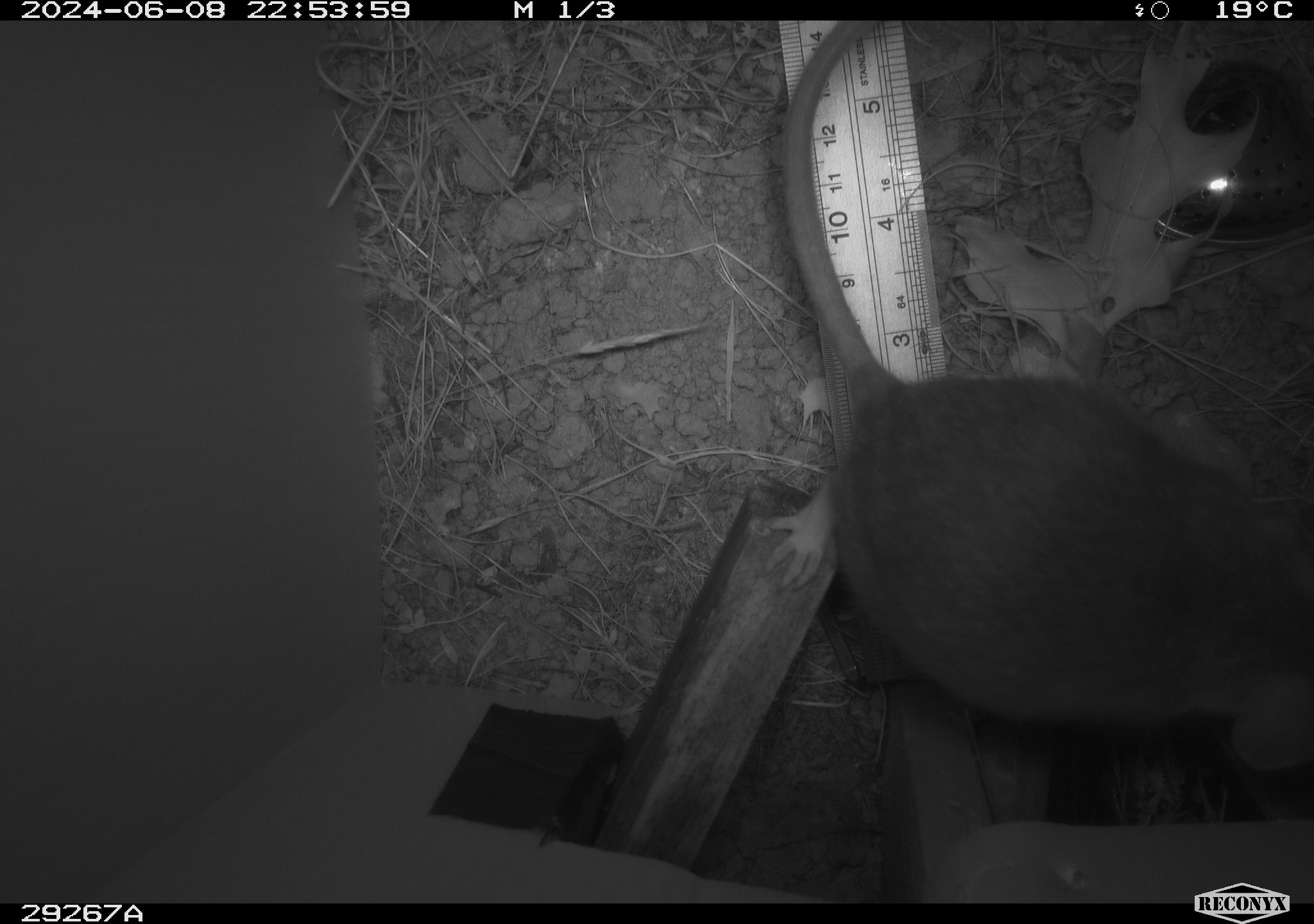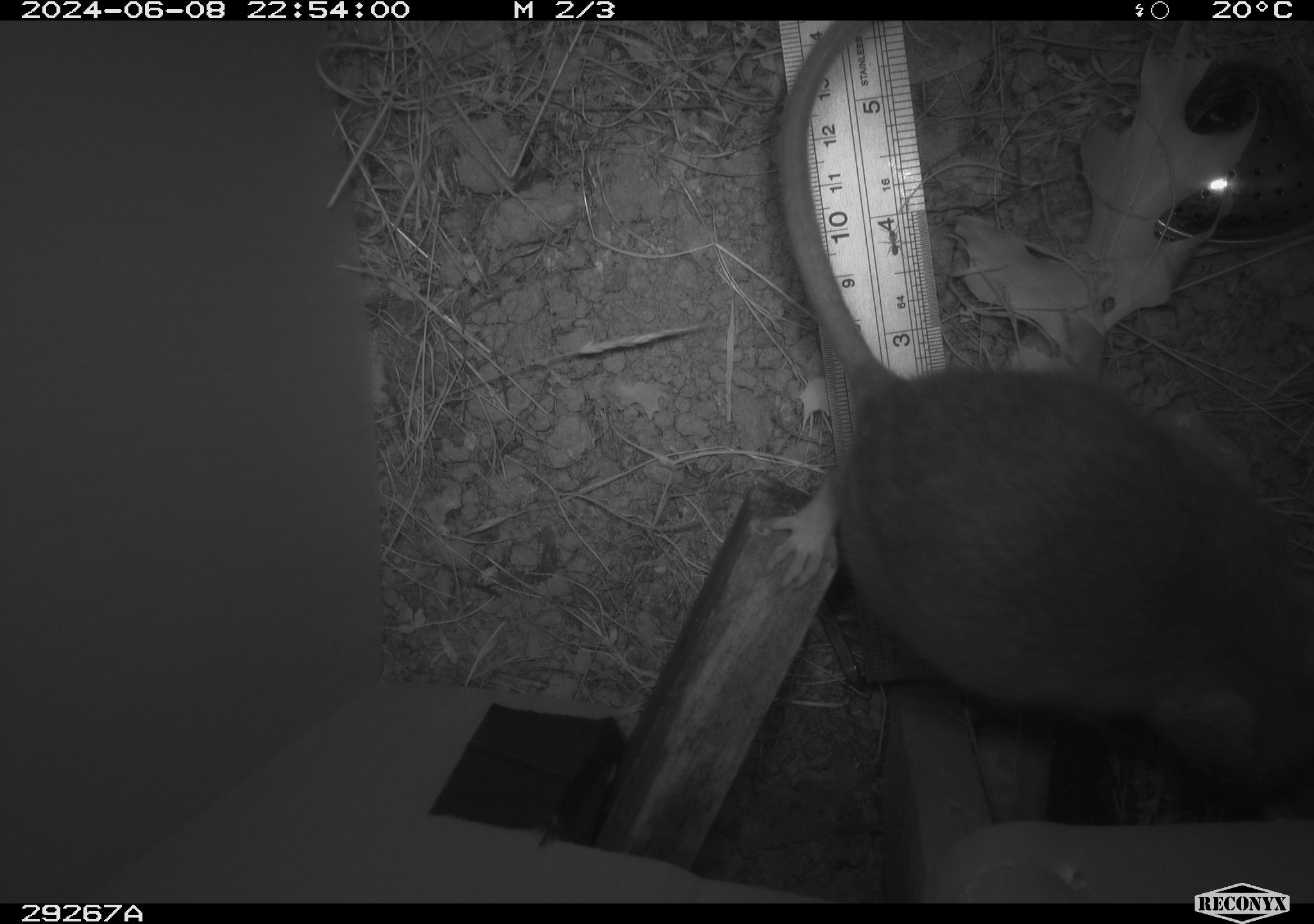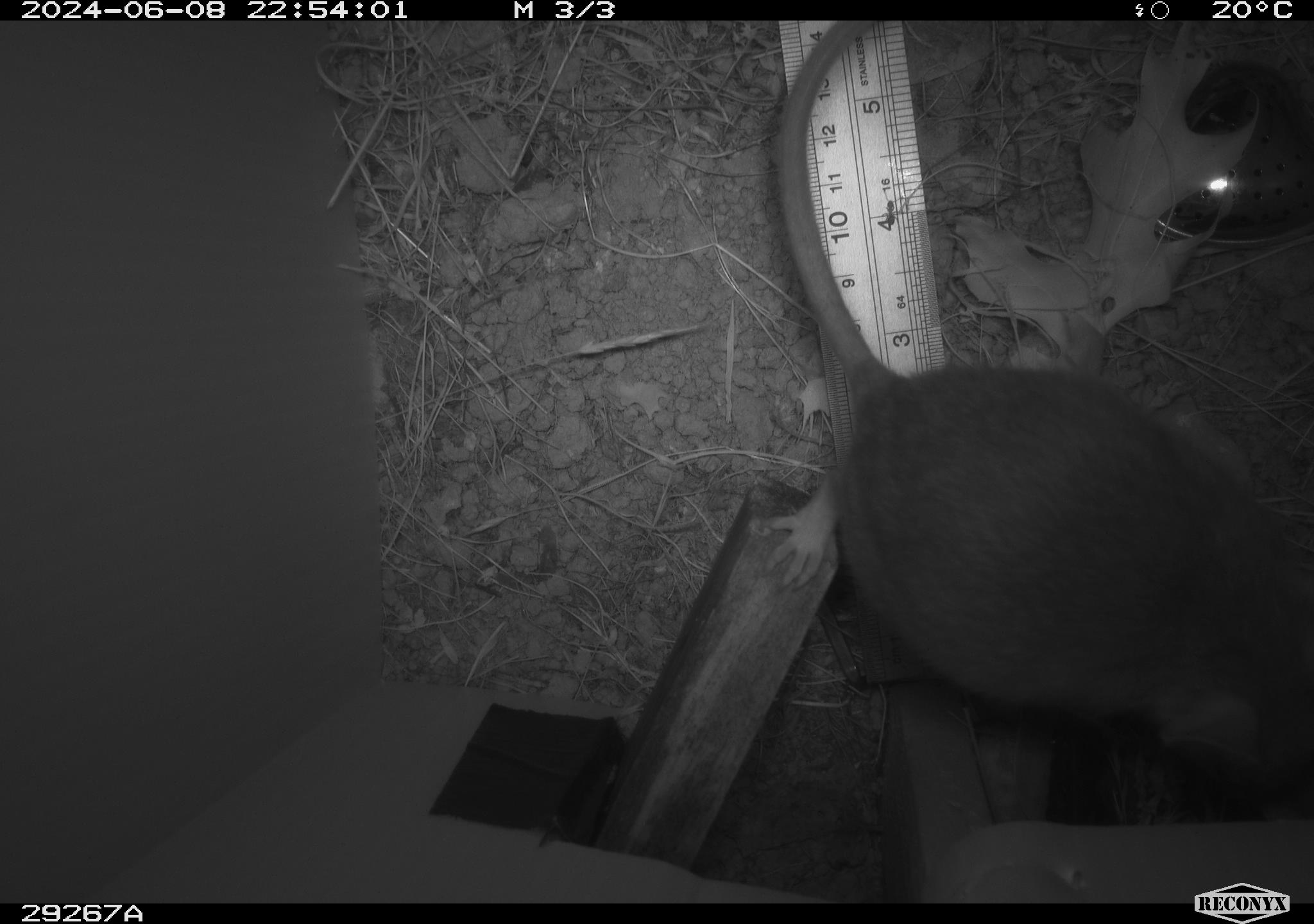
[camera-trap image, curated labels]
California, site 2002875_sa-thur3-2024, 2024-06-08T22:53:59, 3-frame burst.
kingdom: Animalia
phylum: Chordata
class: Mammalia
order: Rodentia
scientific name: Rodentia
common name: rodent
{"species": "rodent (Rodentia)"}